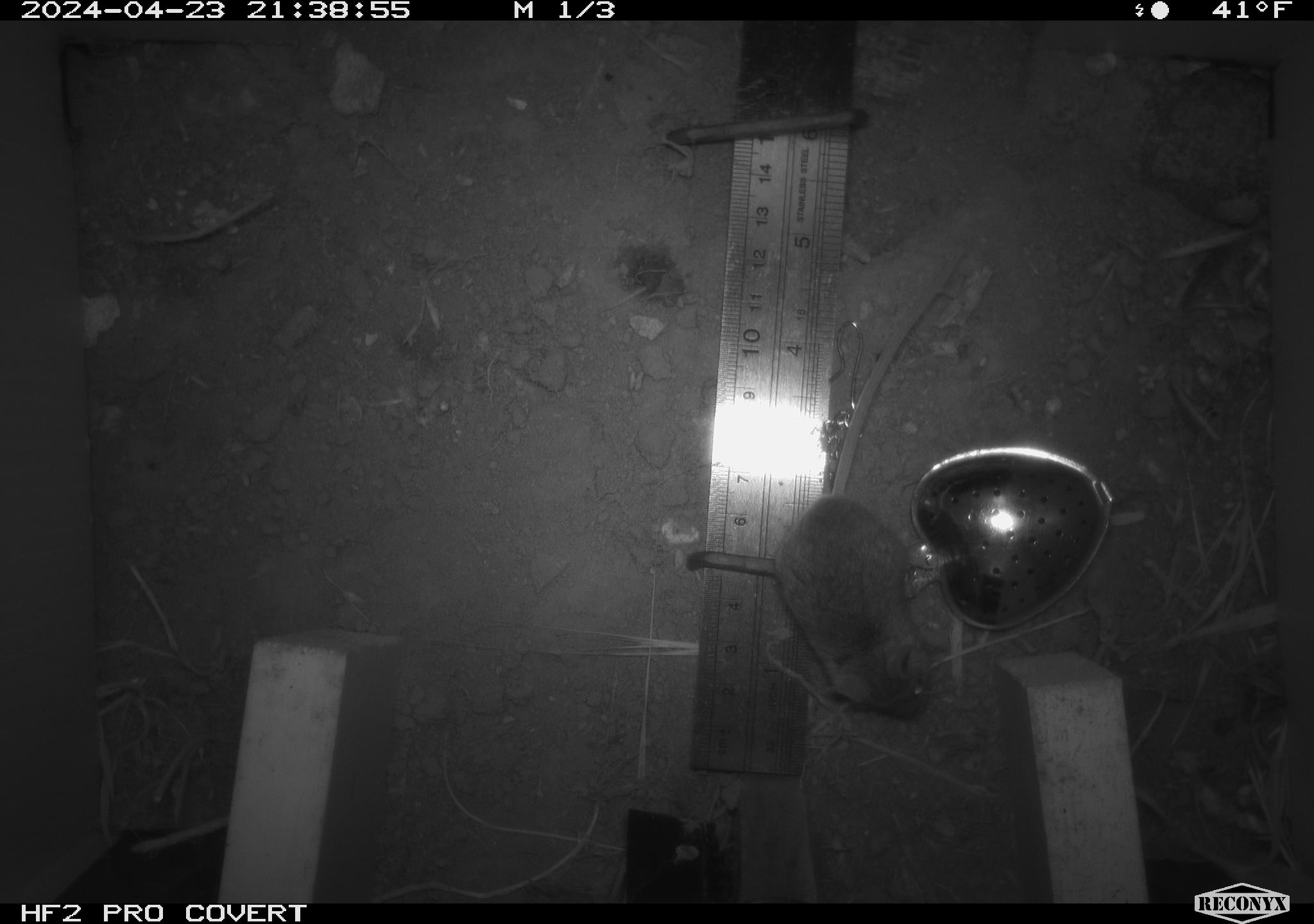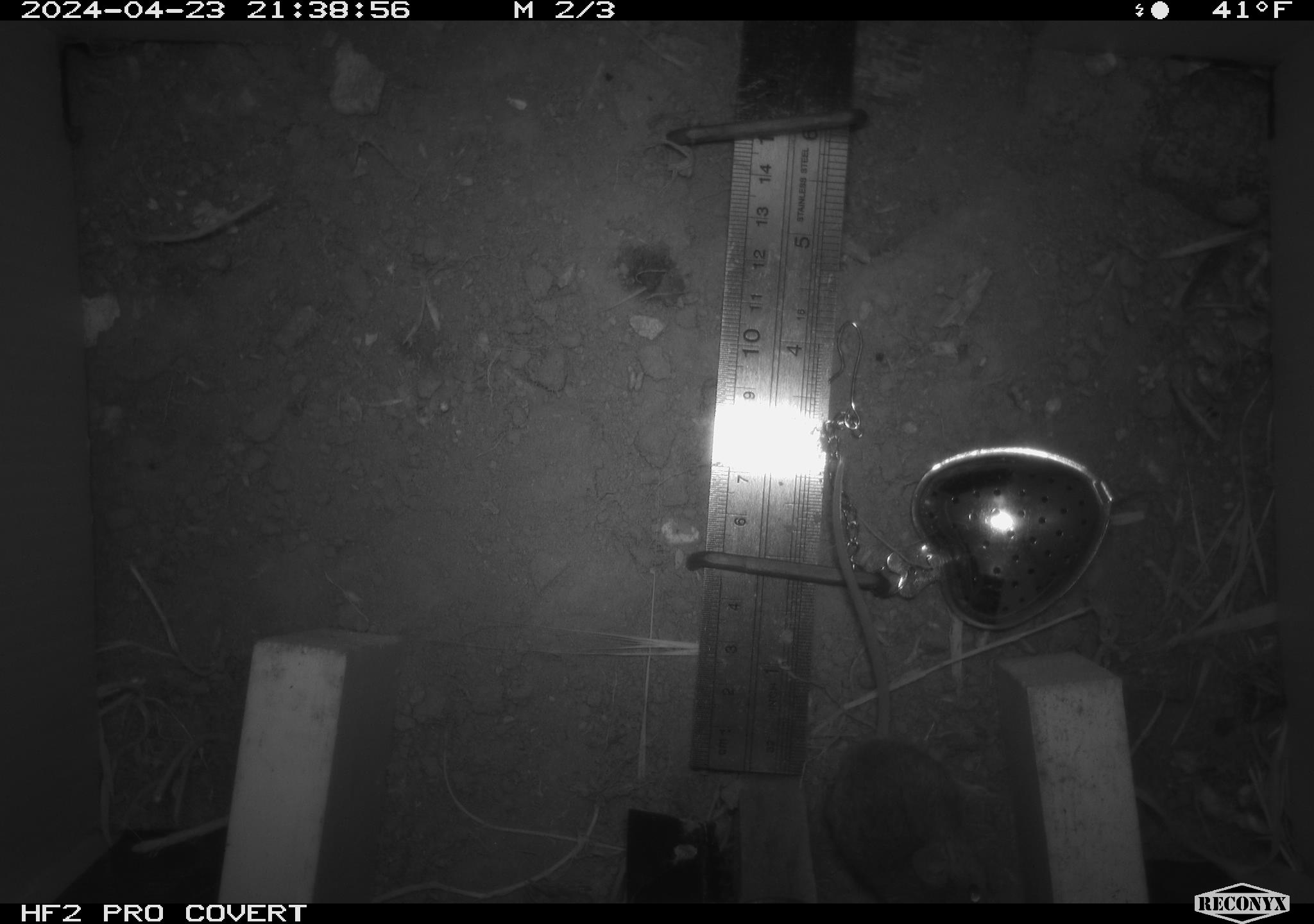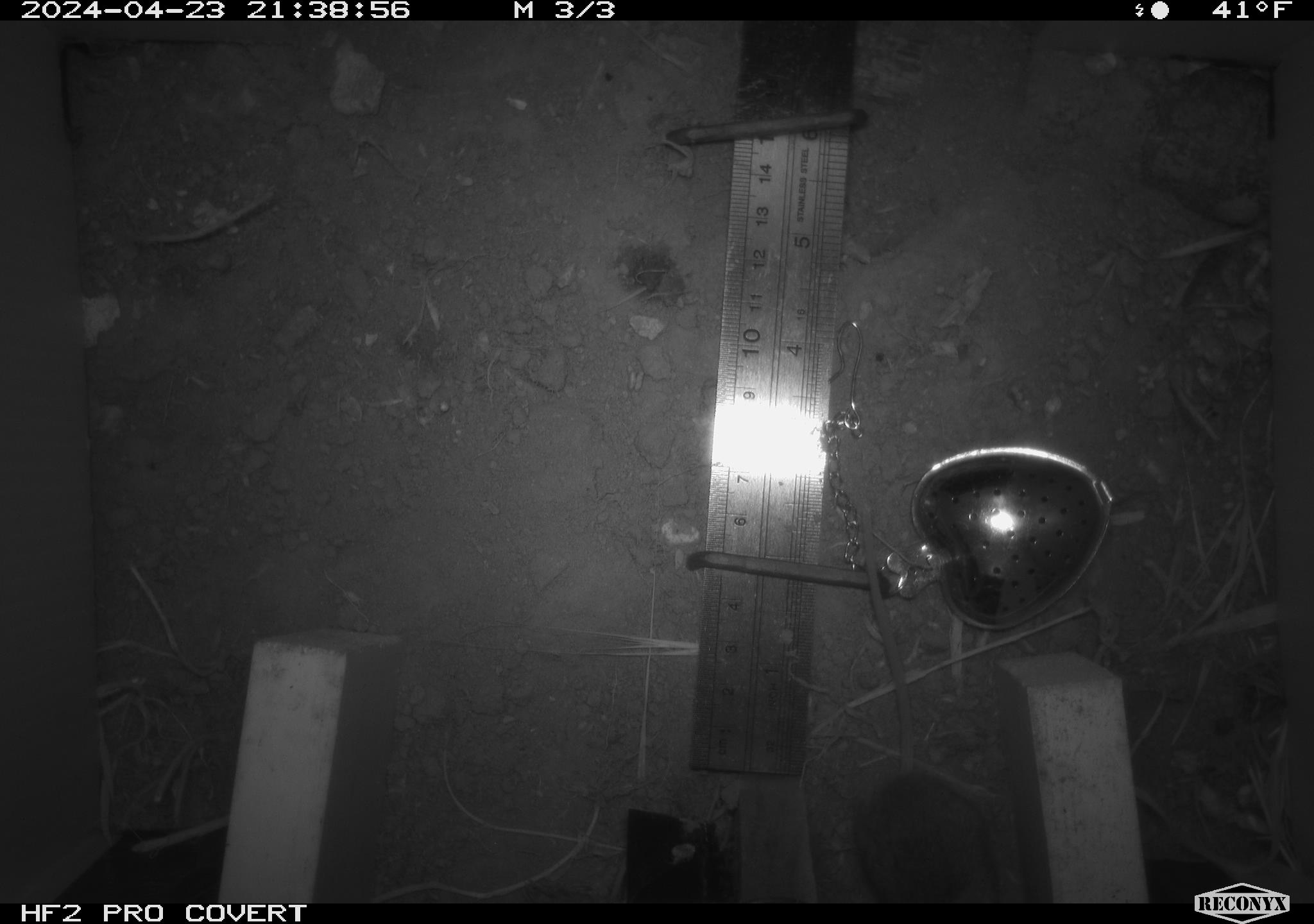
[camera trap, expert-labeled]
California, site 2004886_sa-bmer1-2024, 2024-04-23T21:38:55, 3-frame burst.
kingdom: Animalia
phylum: Chordata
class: Mammalia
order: Rodentia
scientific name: Rodentia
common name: mouse species